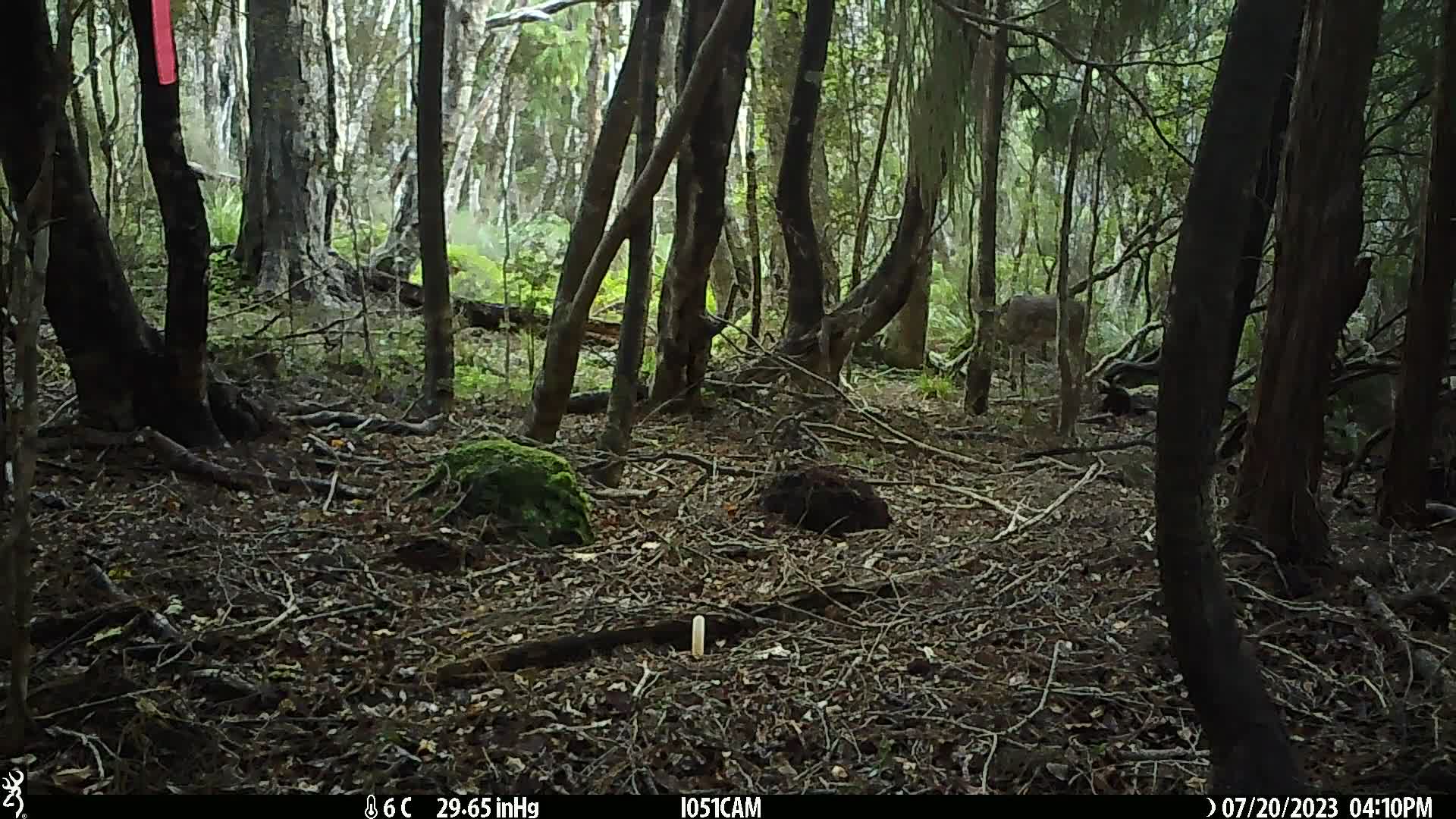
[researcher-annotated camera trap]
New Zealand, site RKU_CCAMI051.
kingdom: Animalia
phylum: Chordata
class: Mammalia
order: Artiodactyla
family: Cervidae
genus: Odocoileus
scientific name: Odocoileus virginianus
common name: white-tailed deer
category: white tailed deer